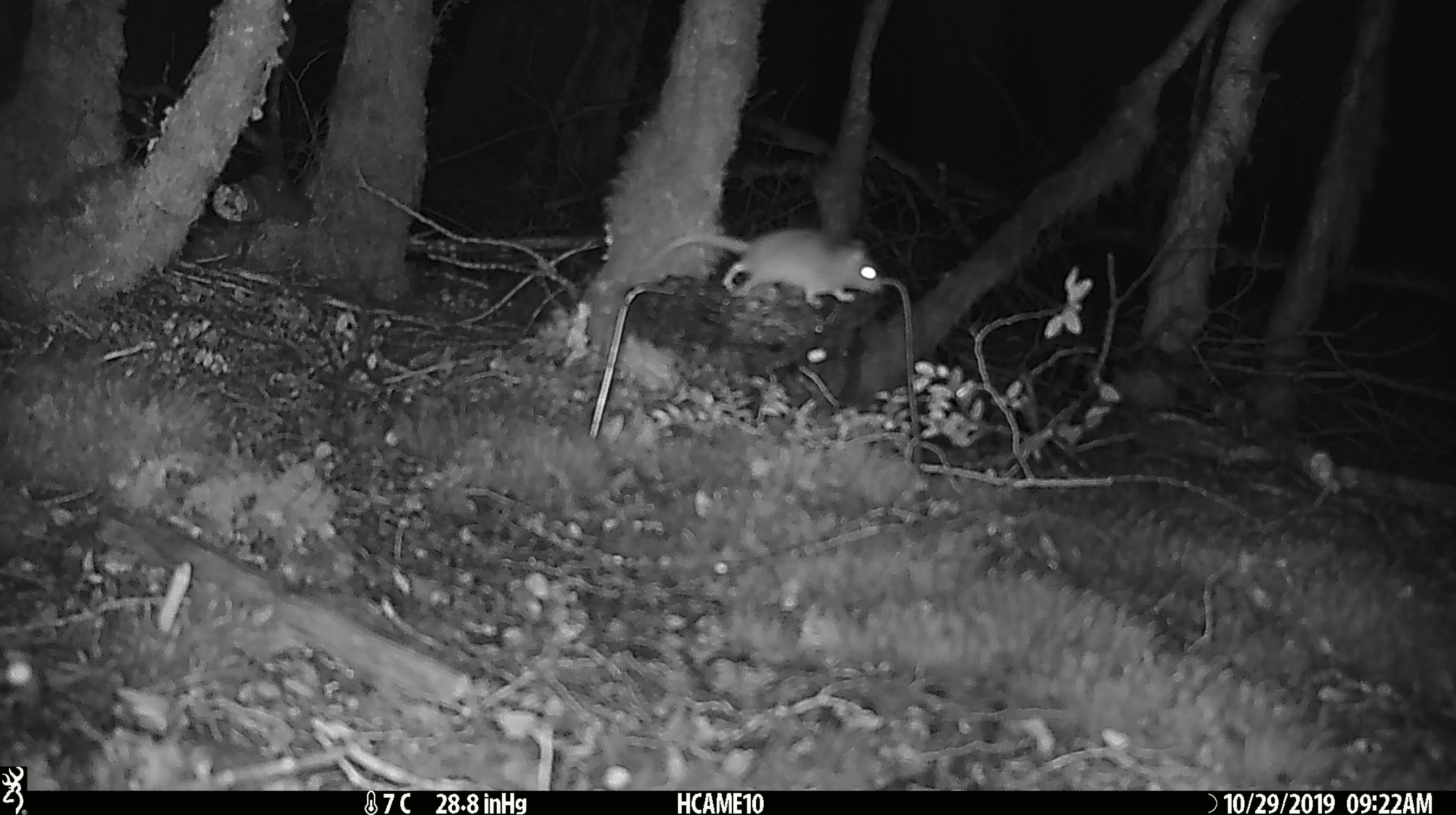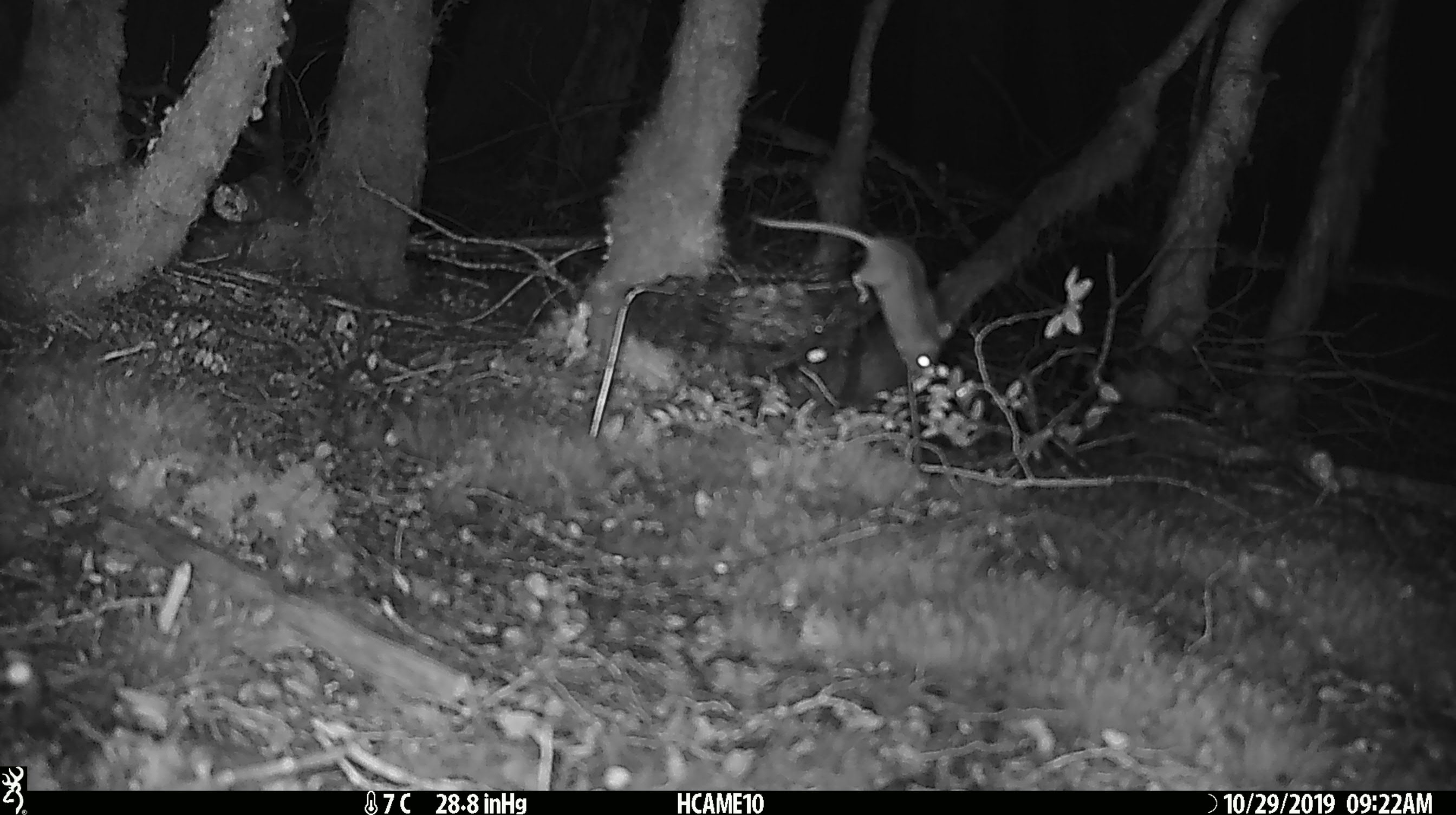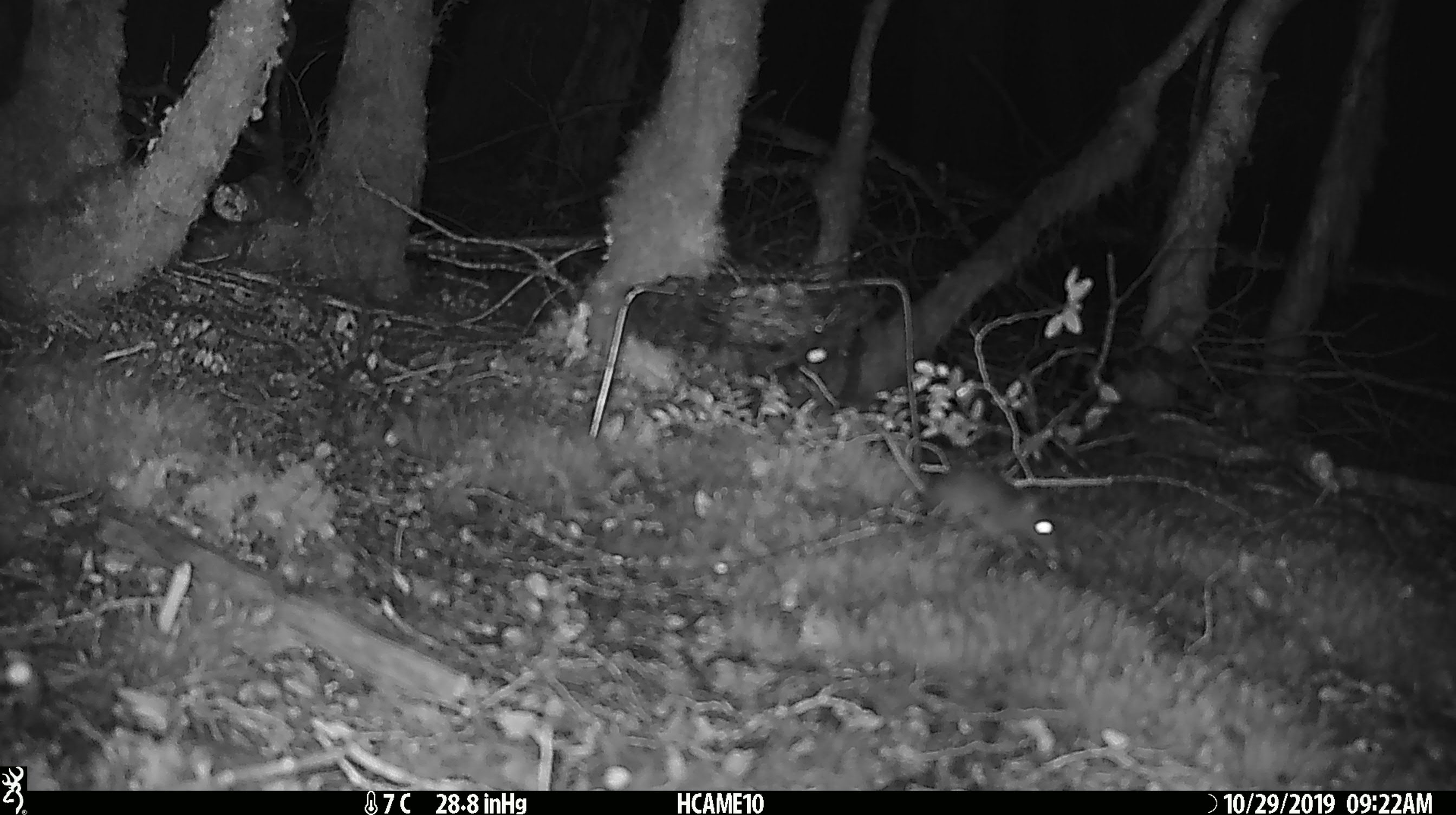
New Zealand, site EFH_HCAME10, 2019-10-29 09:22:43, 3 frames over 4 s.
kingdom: Animalia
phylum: Chordata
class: Mammalia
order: Rodentia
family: Muridae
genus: Mus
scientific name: Mus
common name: mouse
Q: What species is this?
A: Mouse (Mus).